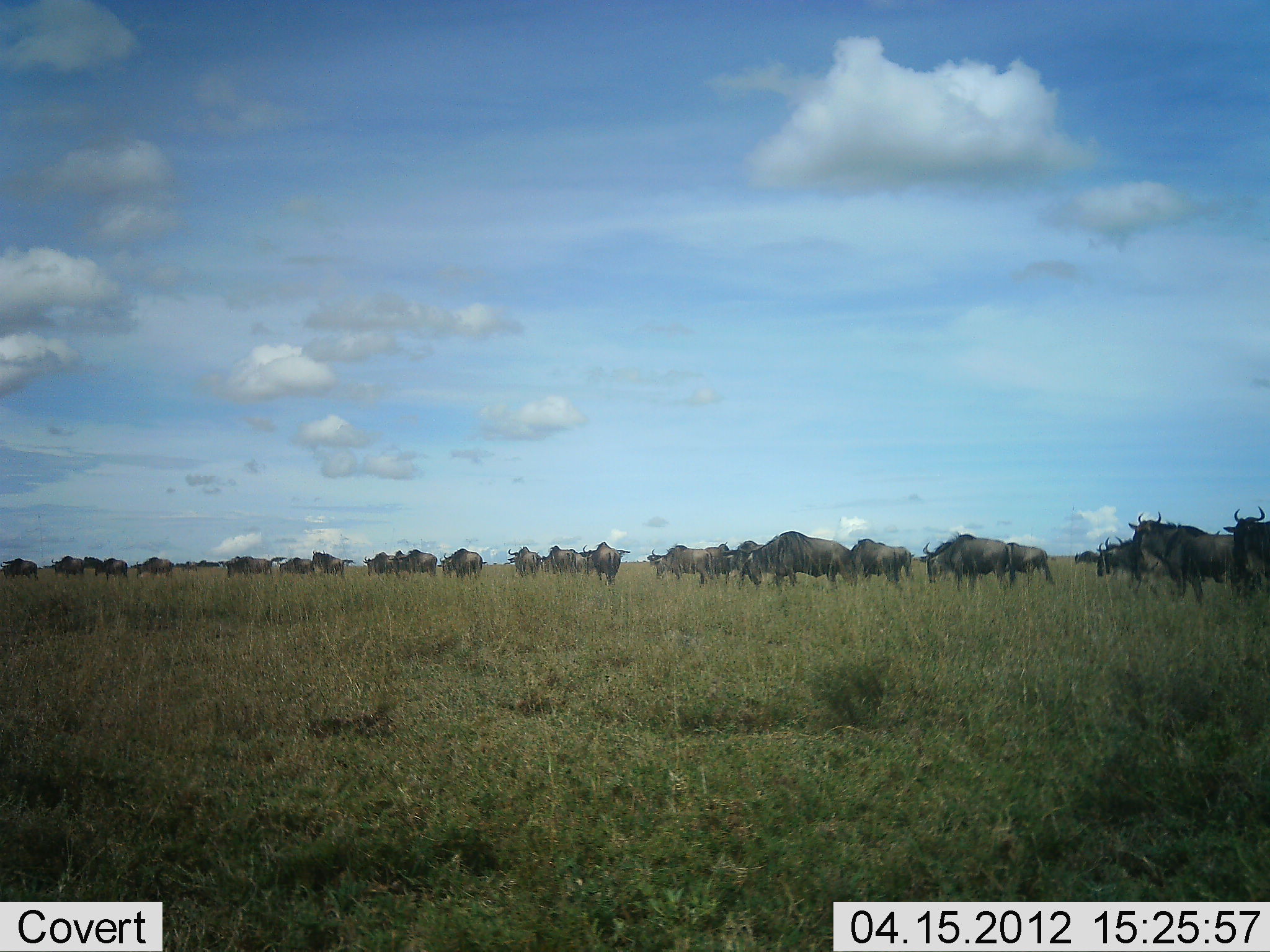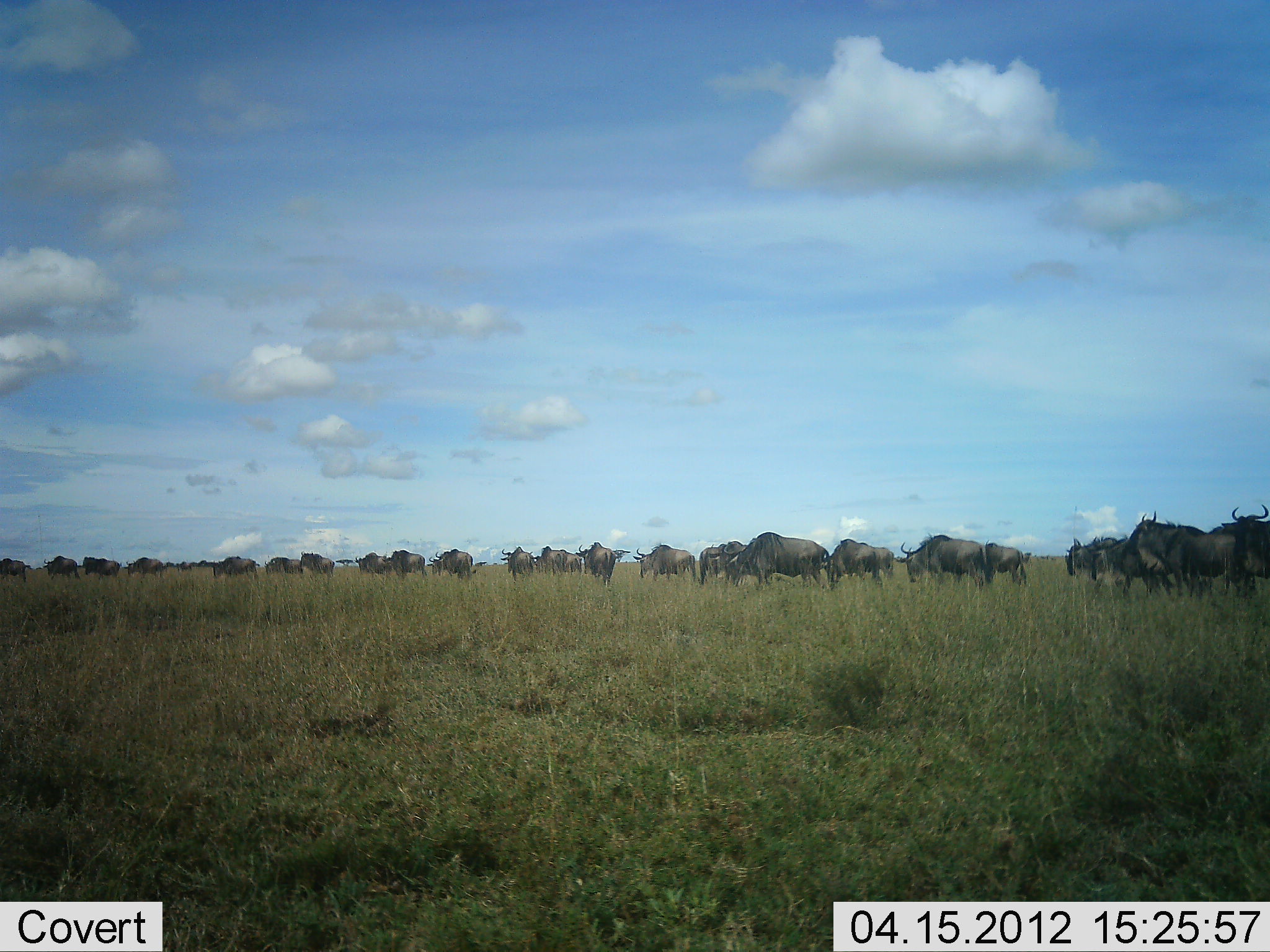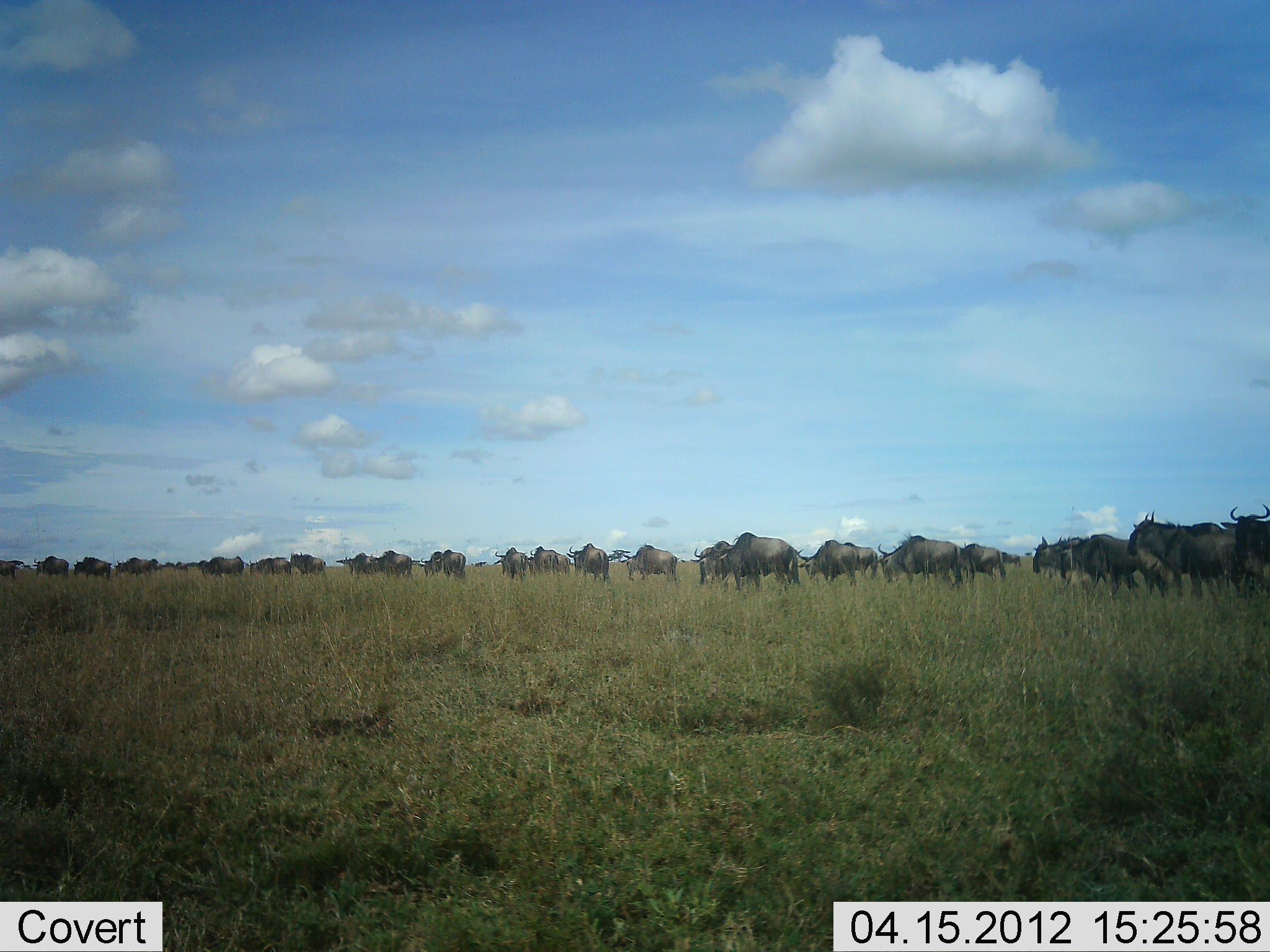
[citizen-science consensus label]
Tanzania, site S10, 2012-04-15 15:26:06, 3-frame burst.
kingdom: Animalia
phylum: Chordata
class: Mammalia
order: Artiodactyla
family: Bovidae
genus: Connochaetes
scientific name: Connochaetes taurinus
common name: blue wildebeest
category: wildebeest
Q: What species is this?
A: Wildebeest (blue wildebeest) (Connochaetes taurinus).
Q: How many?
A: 11-50.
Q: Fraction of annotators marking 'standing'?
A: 26%.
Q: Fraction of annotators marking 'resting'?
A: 0%.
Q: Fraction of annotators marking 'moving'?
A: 95%.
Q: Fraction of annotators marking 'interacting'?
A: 0%.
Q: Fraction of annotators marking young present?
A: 11%.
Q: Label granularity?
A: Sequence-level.